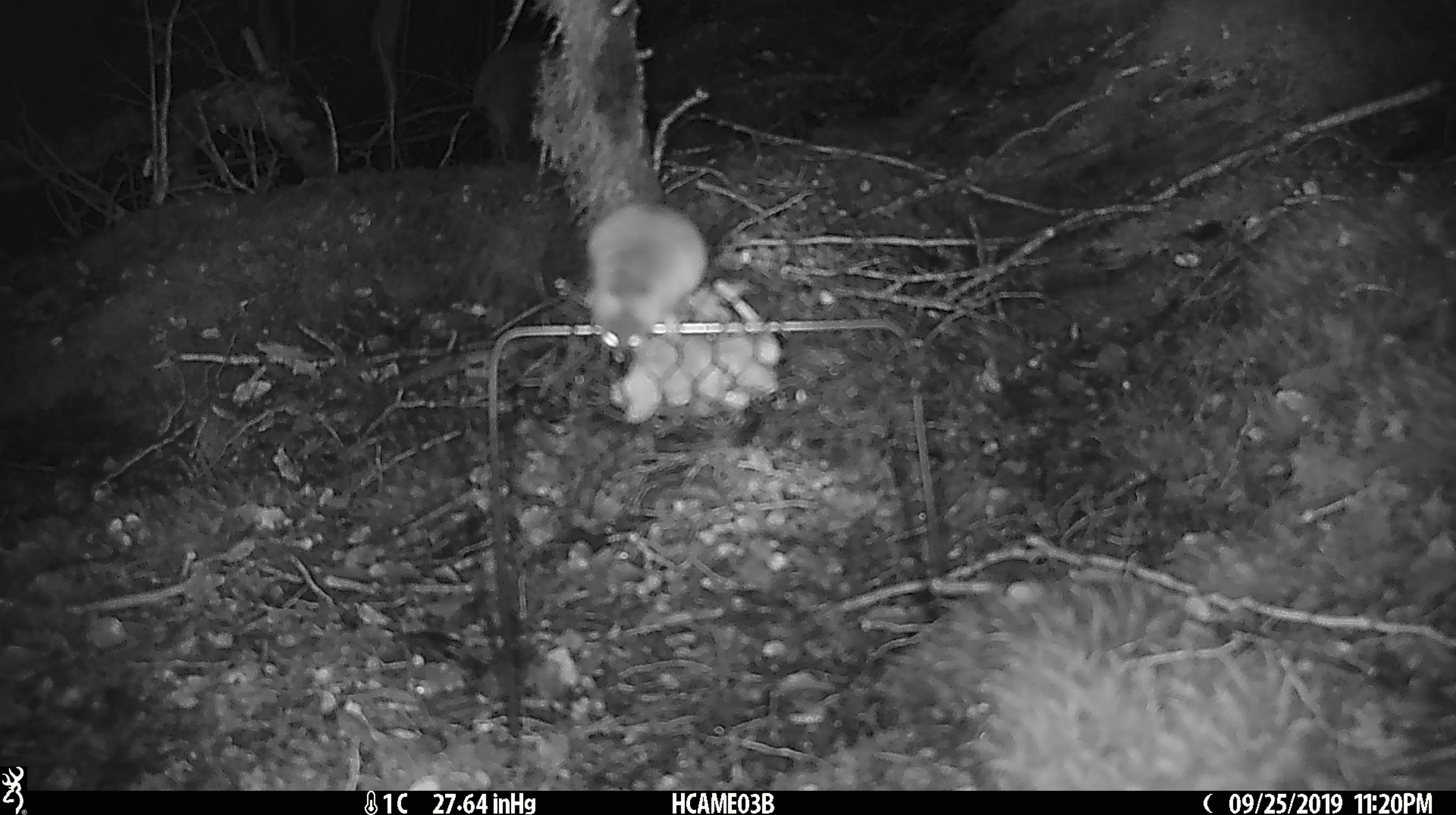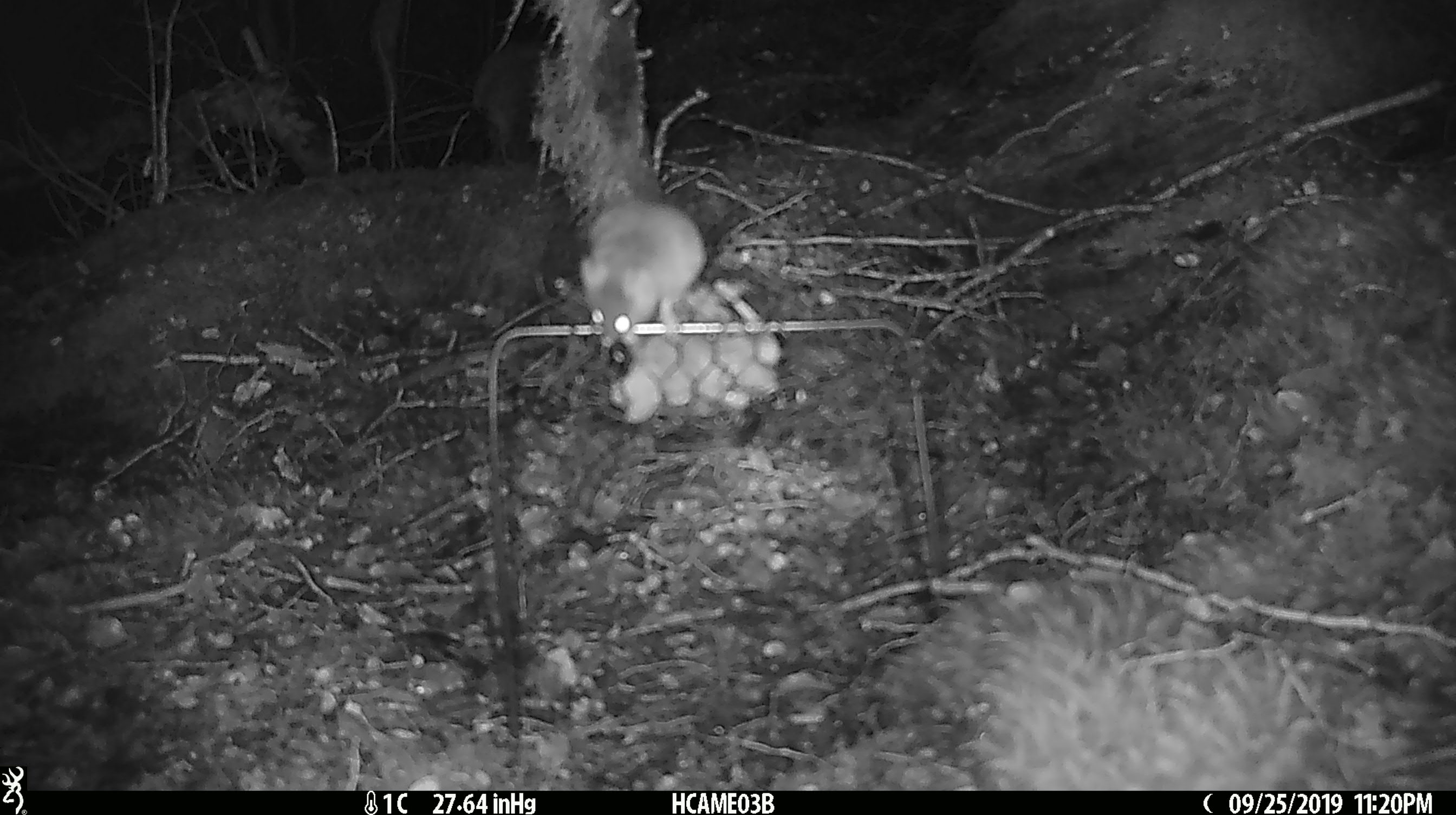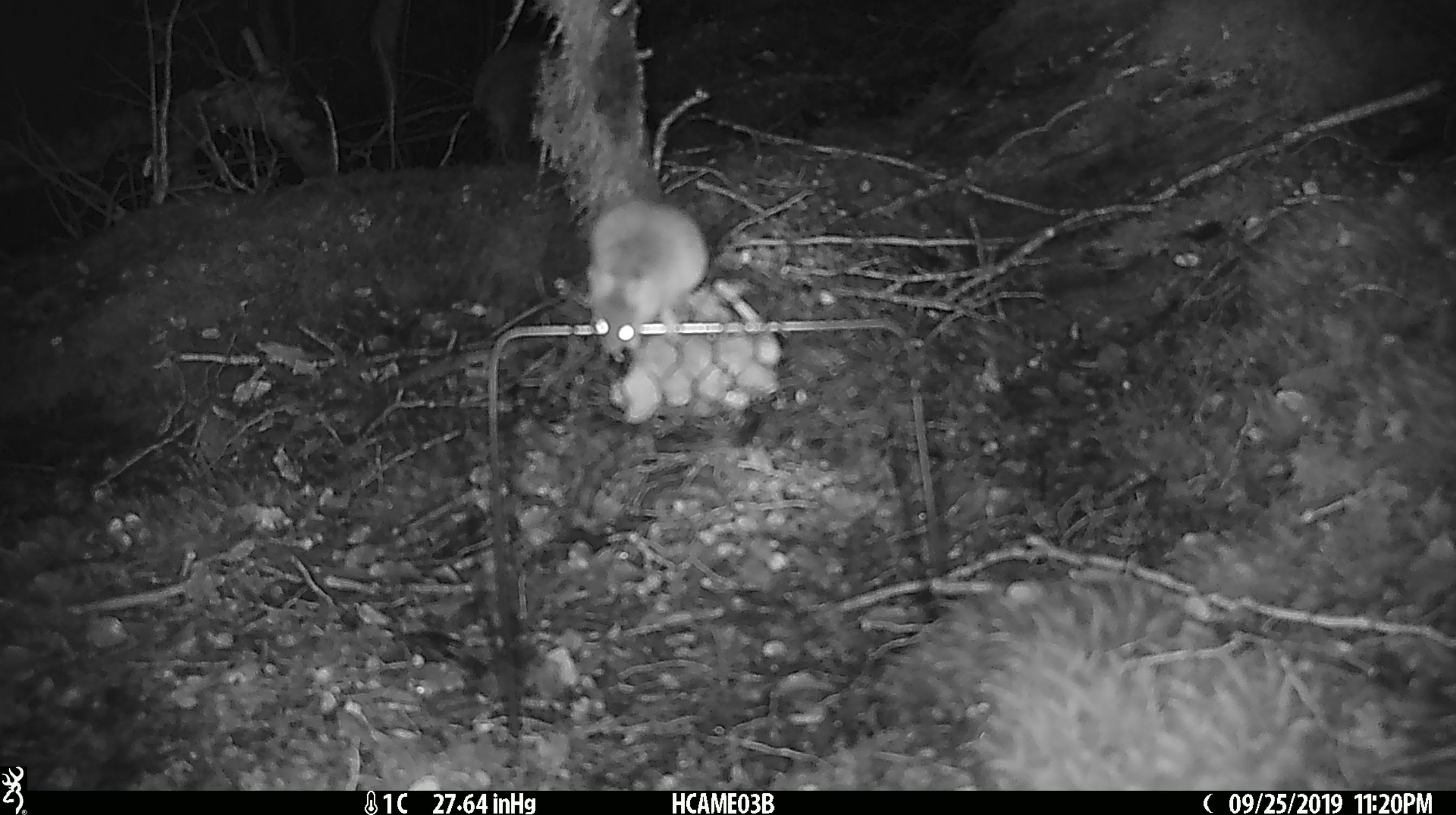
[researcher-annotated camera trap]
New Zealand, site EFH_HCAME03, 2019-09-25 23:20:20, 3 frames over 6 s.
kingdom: Animalia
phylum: Chordata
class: Mammalia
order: Rodentia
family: Muridae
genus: Mus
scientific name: Mus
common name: mouse